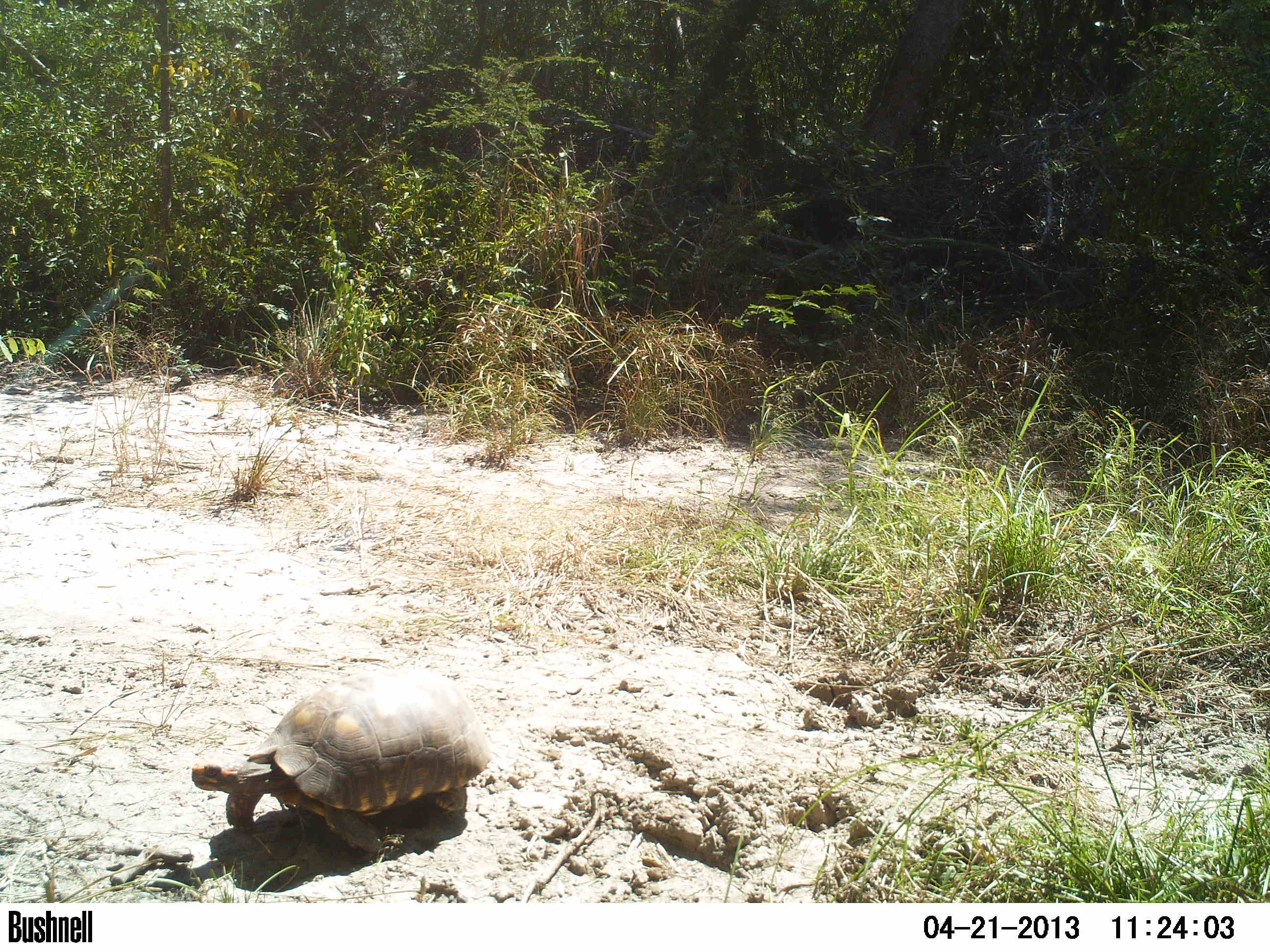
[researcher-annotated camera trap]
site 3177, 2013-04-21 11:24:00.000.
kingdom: Animalia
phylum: Chordata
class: Reptilia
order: Testudines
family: Testudinidae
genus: Chelonoidis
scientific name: Chelonoidis carbonarius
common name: red-footed tortoise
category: chelonoidis carbonaria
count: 1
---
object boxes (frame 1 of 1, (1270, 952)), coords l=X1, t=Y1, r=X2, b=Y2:
chelonoidis carbonaria: l=185, t=665, r=494, b=853